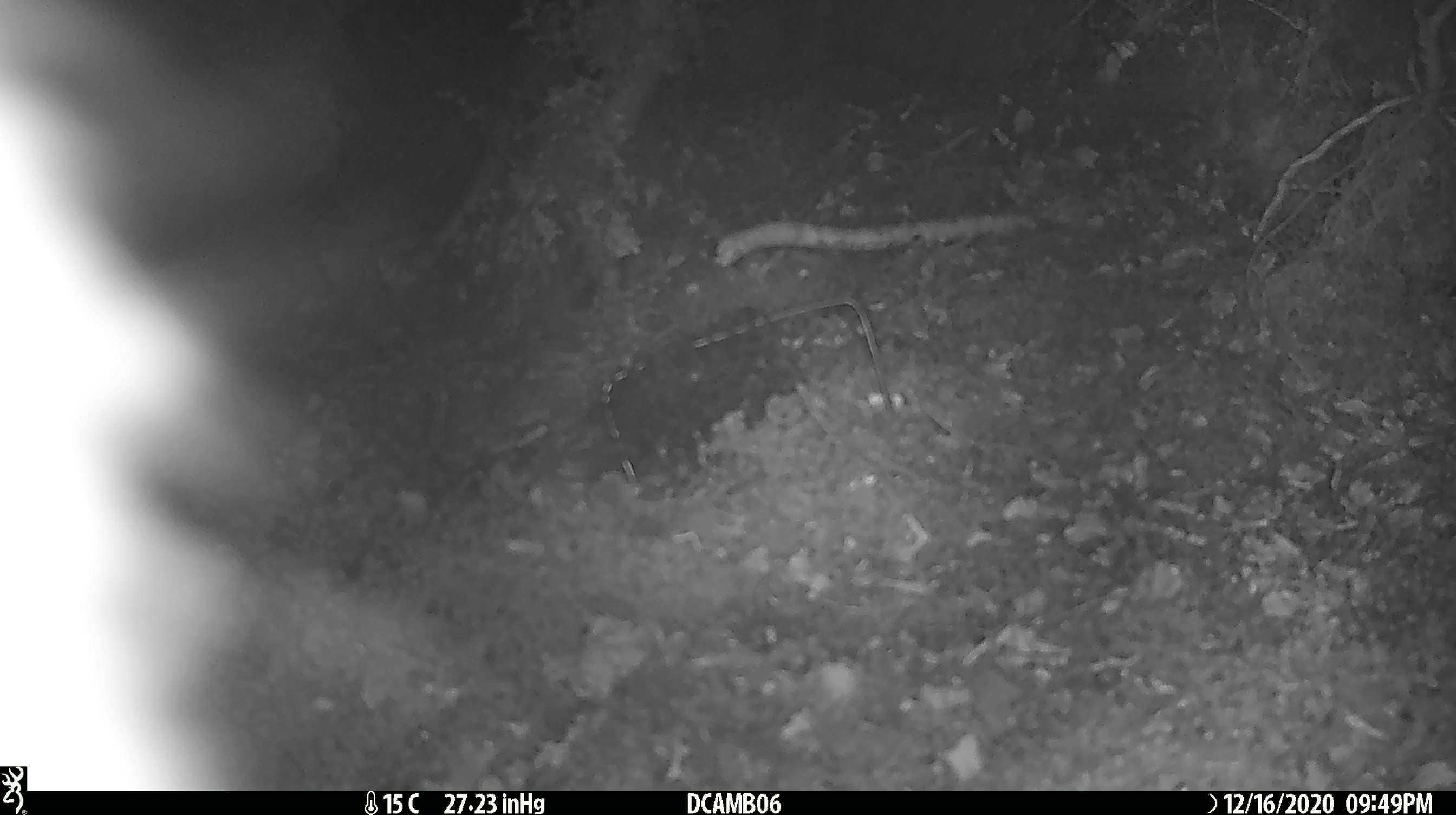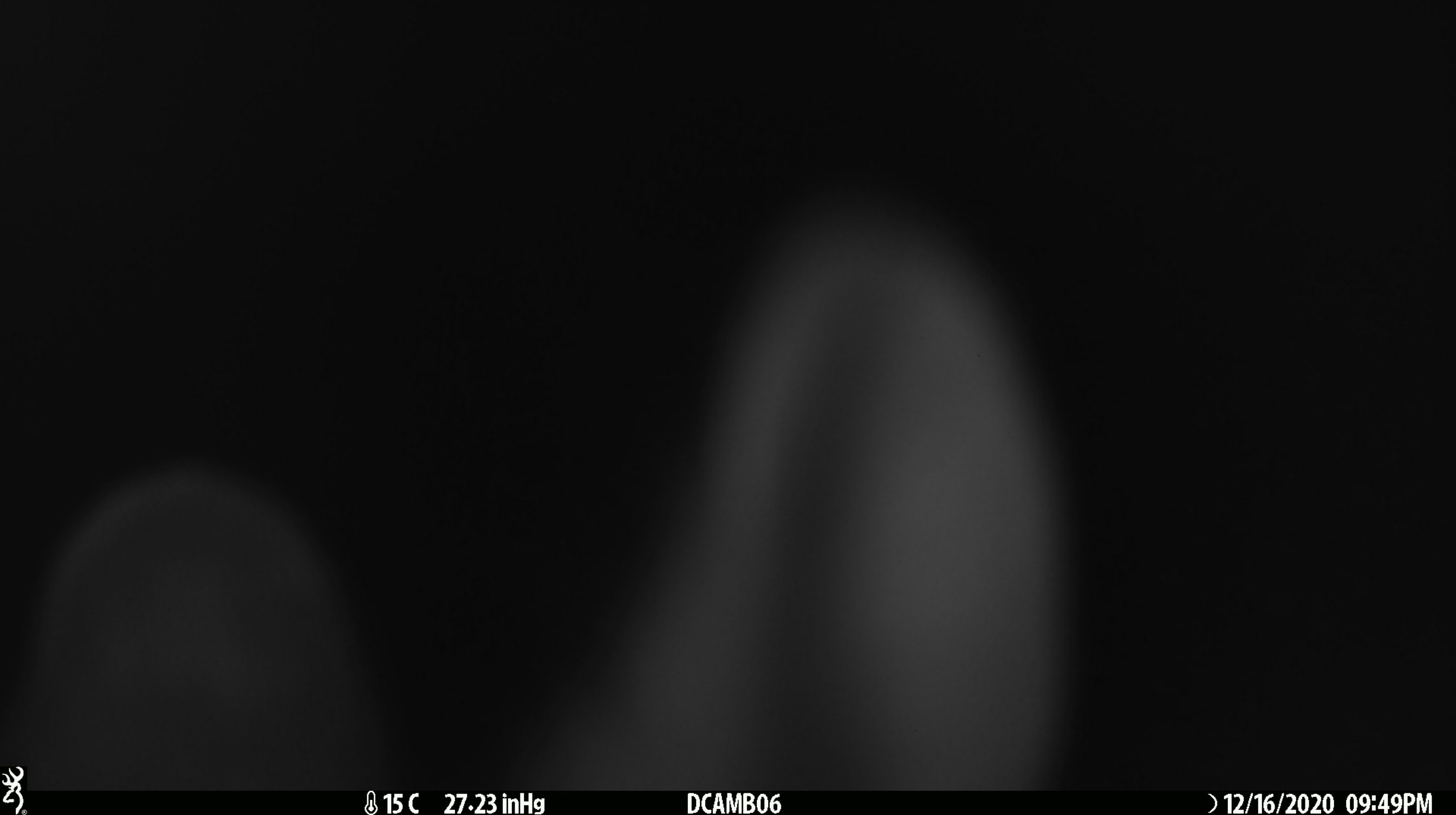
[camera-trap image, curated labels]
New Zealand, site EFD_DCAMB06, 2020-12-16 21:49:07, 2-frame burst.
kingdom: Animalia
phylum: Chordata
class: Mammalia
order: Diprotodontia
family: Phalangeridae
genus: Trichosurus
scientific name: Trichosurus vulpecula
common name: common brushtail possum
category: possum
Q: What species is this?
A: Possum (common brushtail possum) (Trichosurus vulpecula).